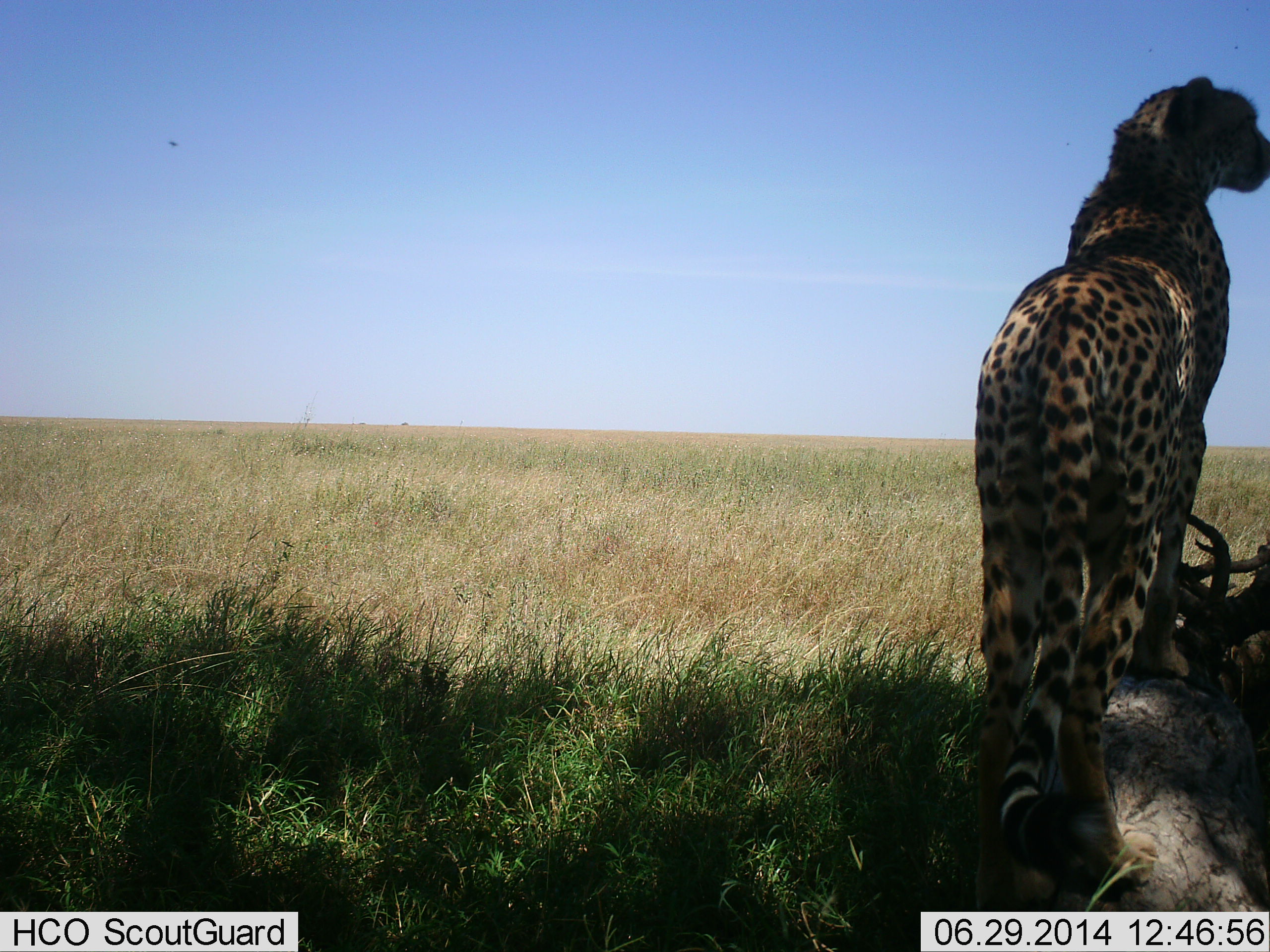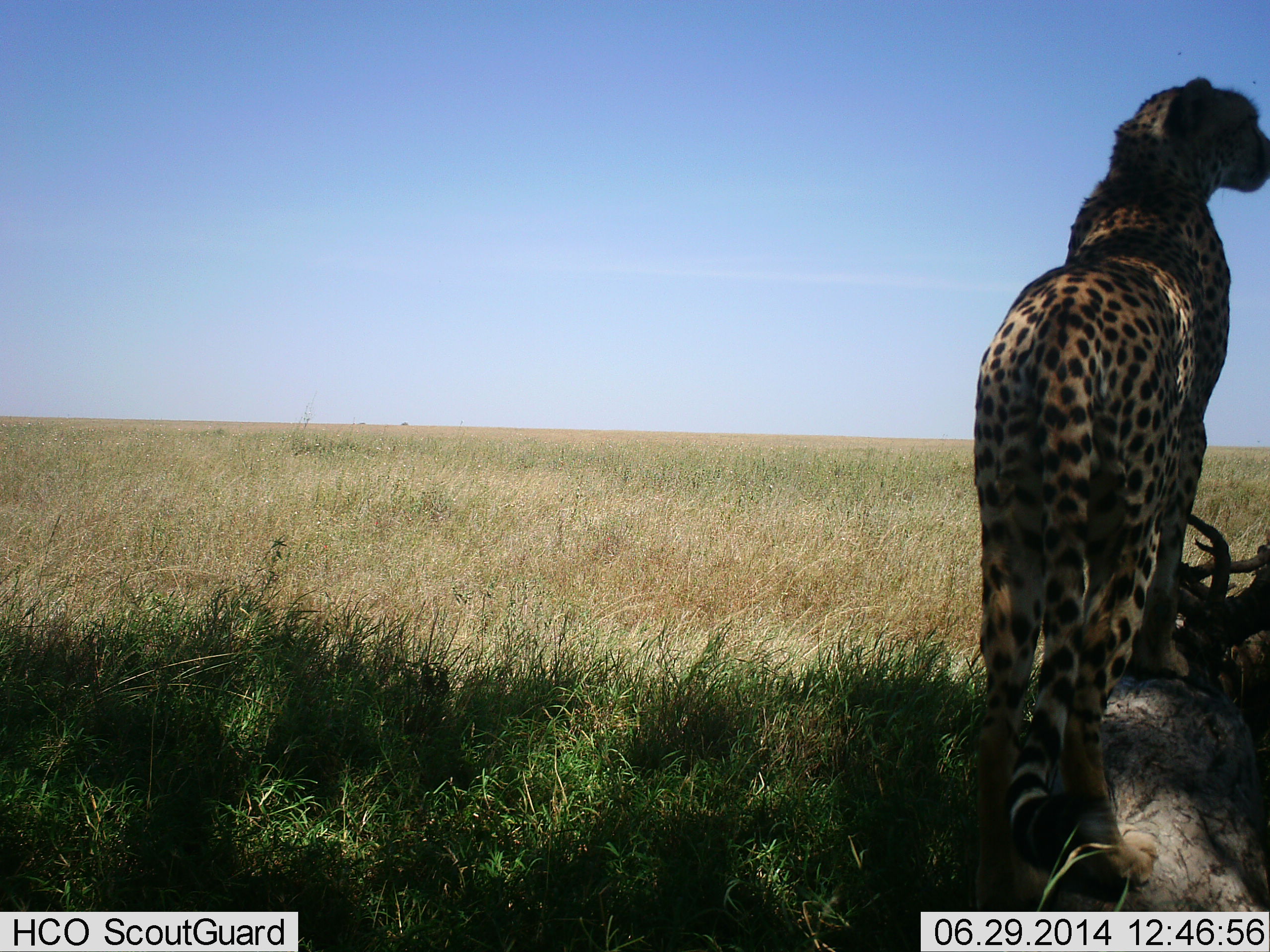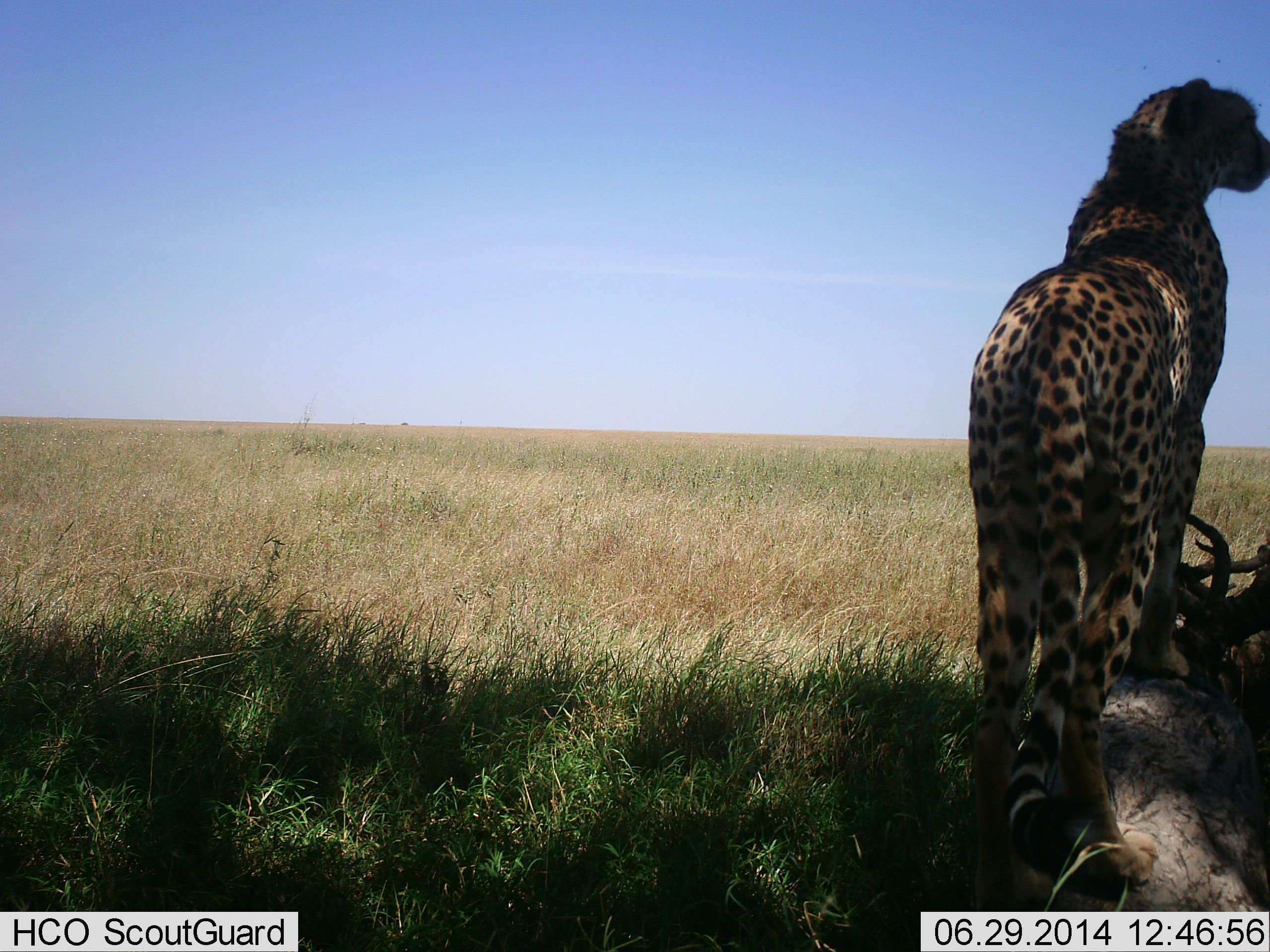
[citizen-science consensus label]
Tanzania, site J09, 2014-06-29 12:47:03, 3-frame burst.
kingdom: Animalia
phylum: Chordata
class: Mammalia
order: Carnivora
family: Felidae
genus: Acinonyx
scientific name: Acinonyx jubatus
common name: cheetah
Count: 1.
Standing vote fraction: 90%.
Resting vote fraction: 0%.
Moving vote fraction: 0%.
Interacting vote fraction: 0%.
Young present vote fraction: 0%.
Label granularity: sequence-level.